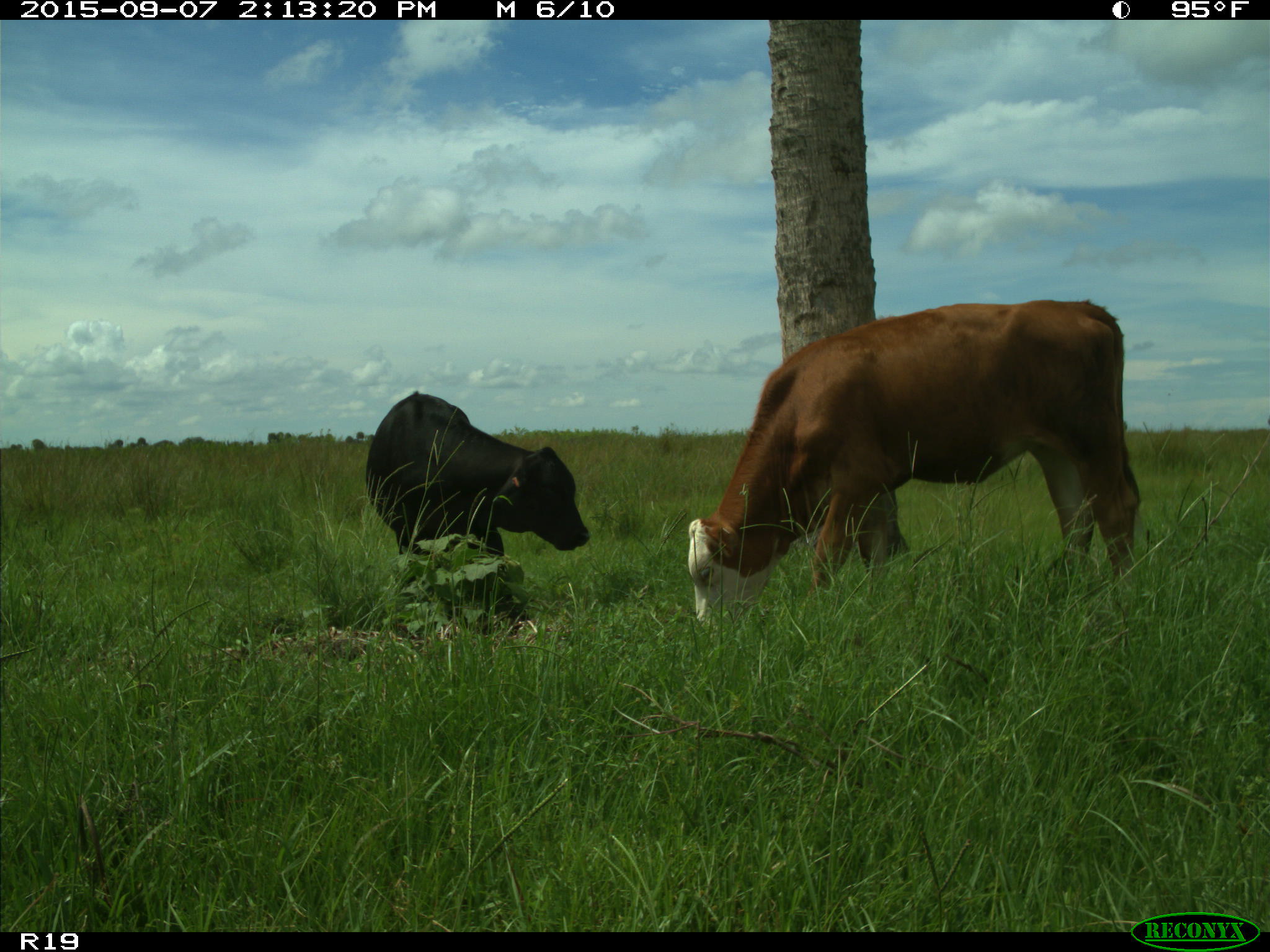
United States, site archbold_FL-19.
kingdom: Animalia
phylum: Chordata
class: Mammalia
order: Artiodactyla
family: Bovidae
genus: Bos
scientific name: Bos taurus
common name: domestic cow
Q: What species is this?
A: Bos taurus (domestic cow).